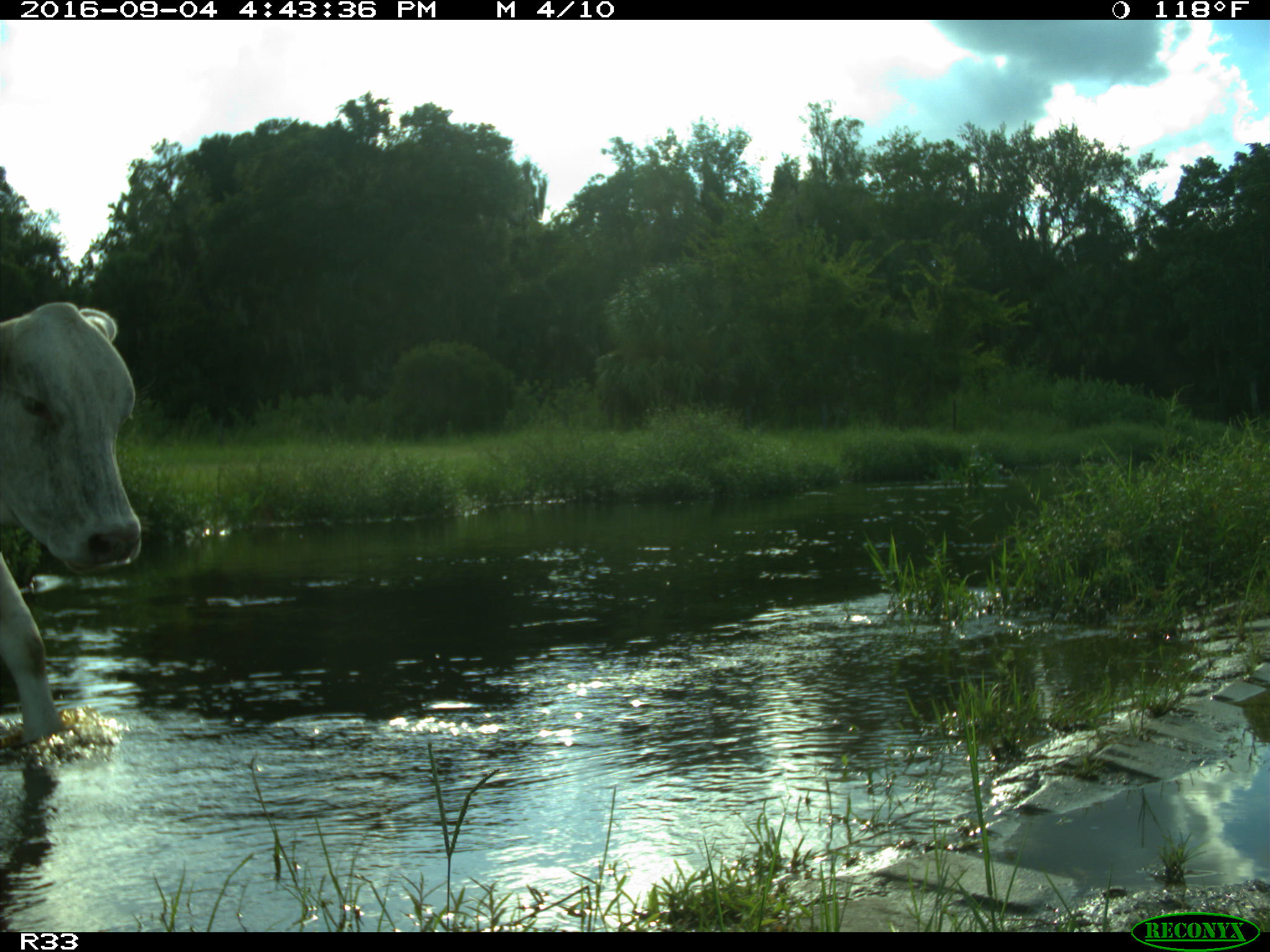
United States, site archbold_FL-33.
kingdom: Animalia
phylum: Chordata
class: Mammalia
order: Artiodactyla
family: Bovidae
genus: Bos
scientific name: Bos taurus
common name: domestic cow